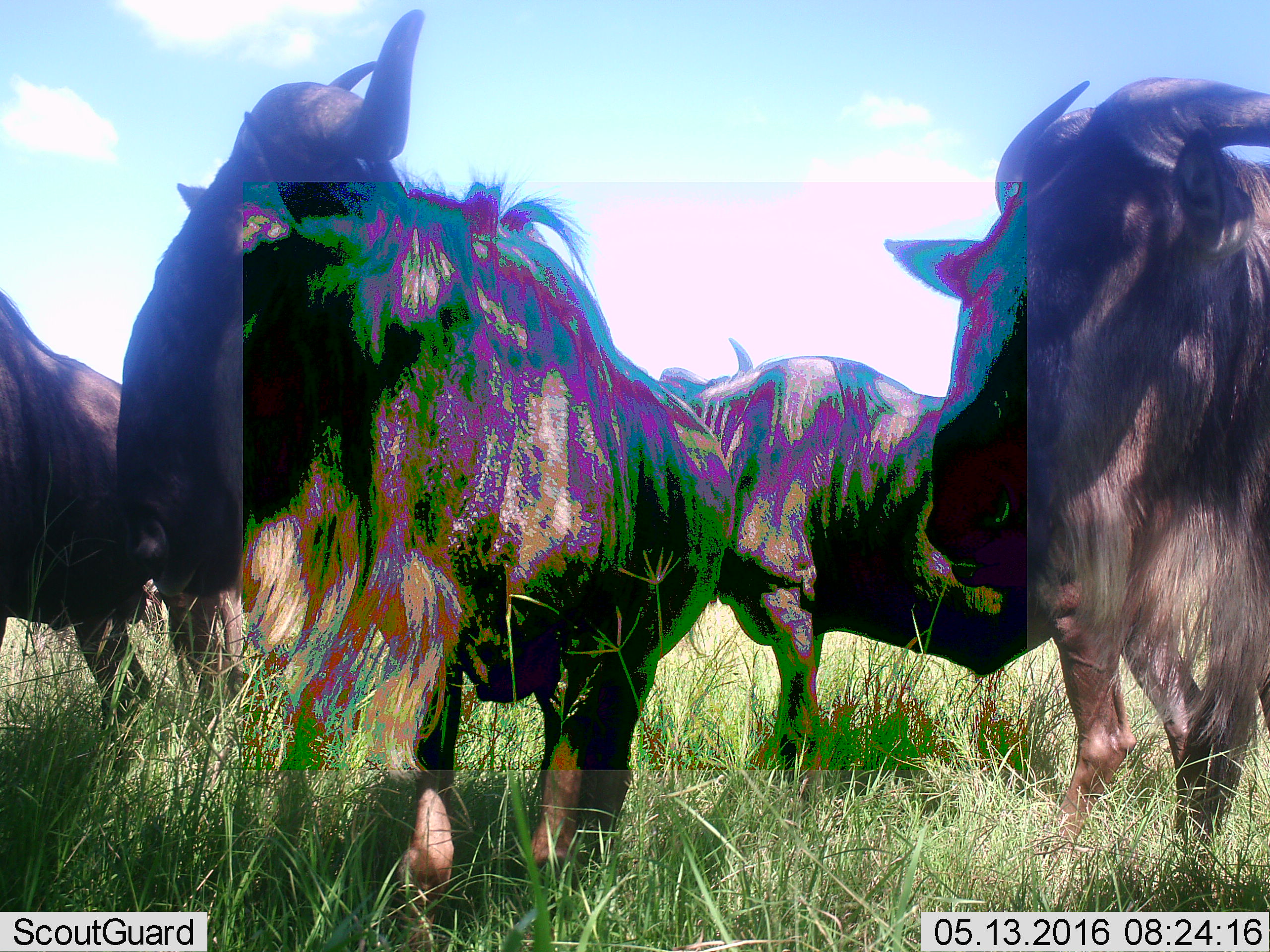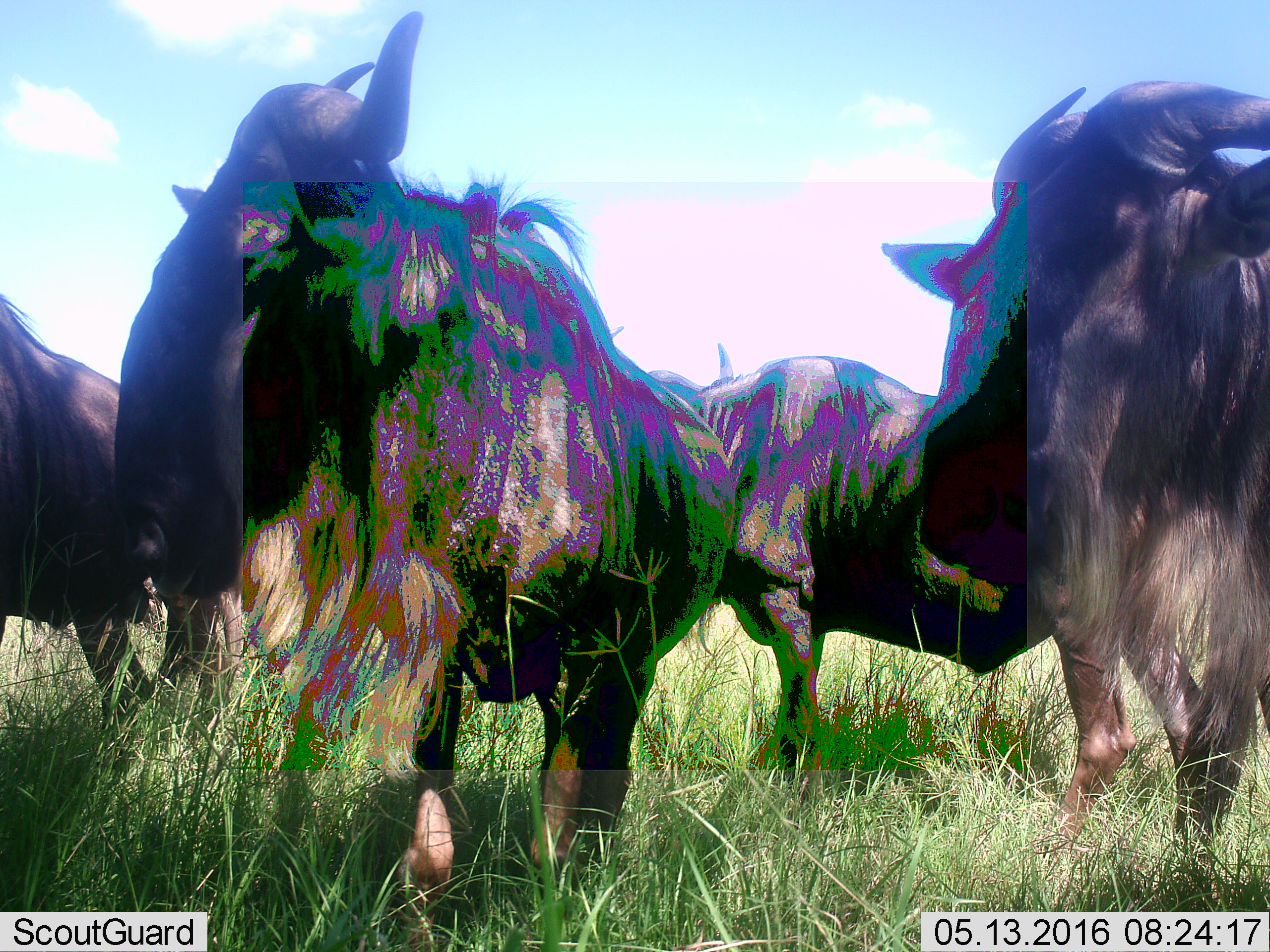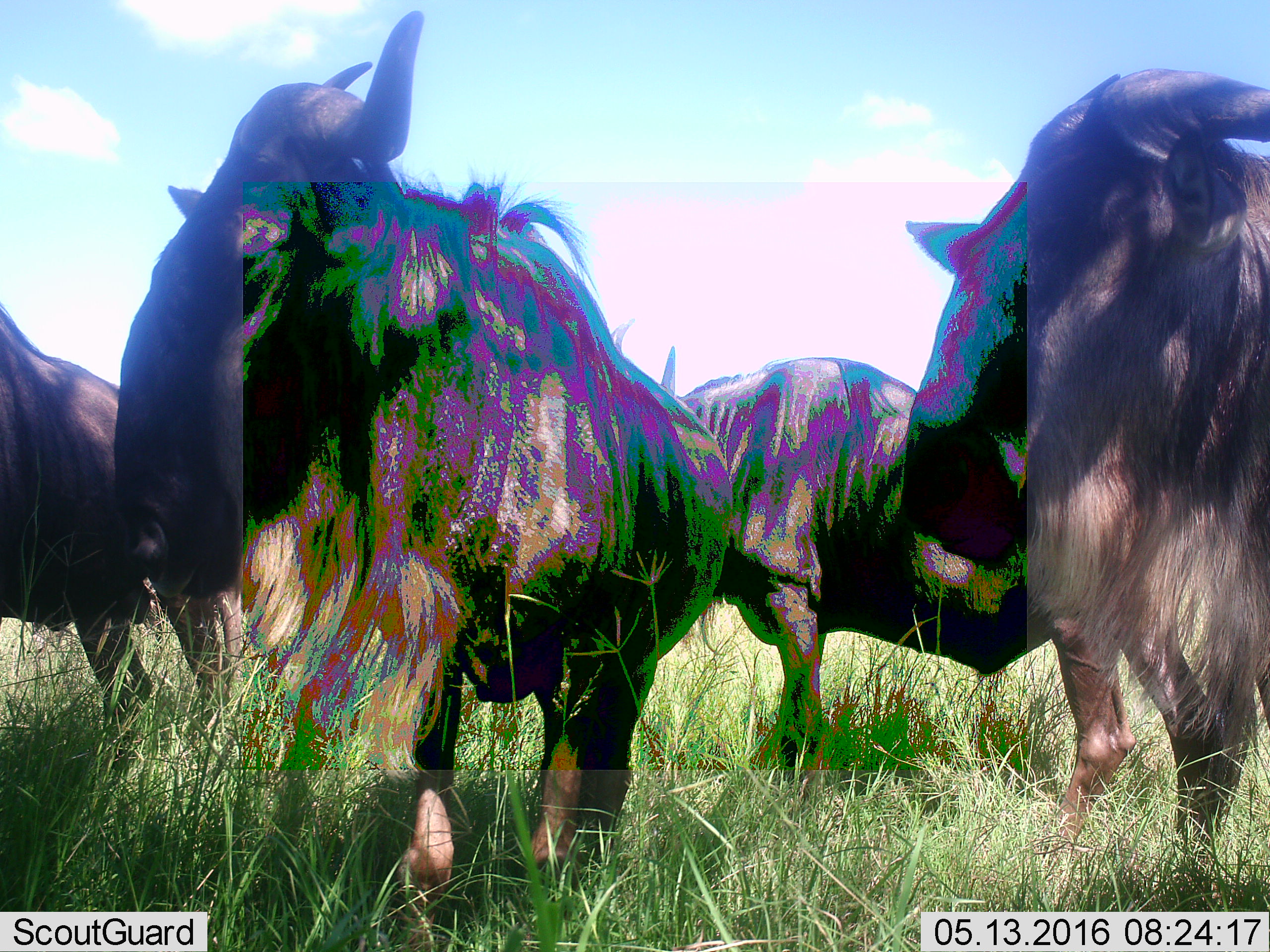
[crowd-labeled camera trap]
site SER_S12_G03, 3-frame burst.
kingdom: Animalia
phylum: Chordata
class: Mammalia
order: Artiodactyla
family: Bovidae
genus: Connochaetes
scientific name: Connochaetes taurinus taurinus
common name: blue wildebeest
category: wildebeestblue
Wildebeestblue (blue wildebeest) (Connochaetes taurinus taurinus), count 4. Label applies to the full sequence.